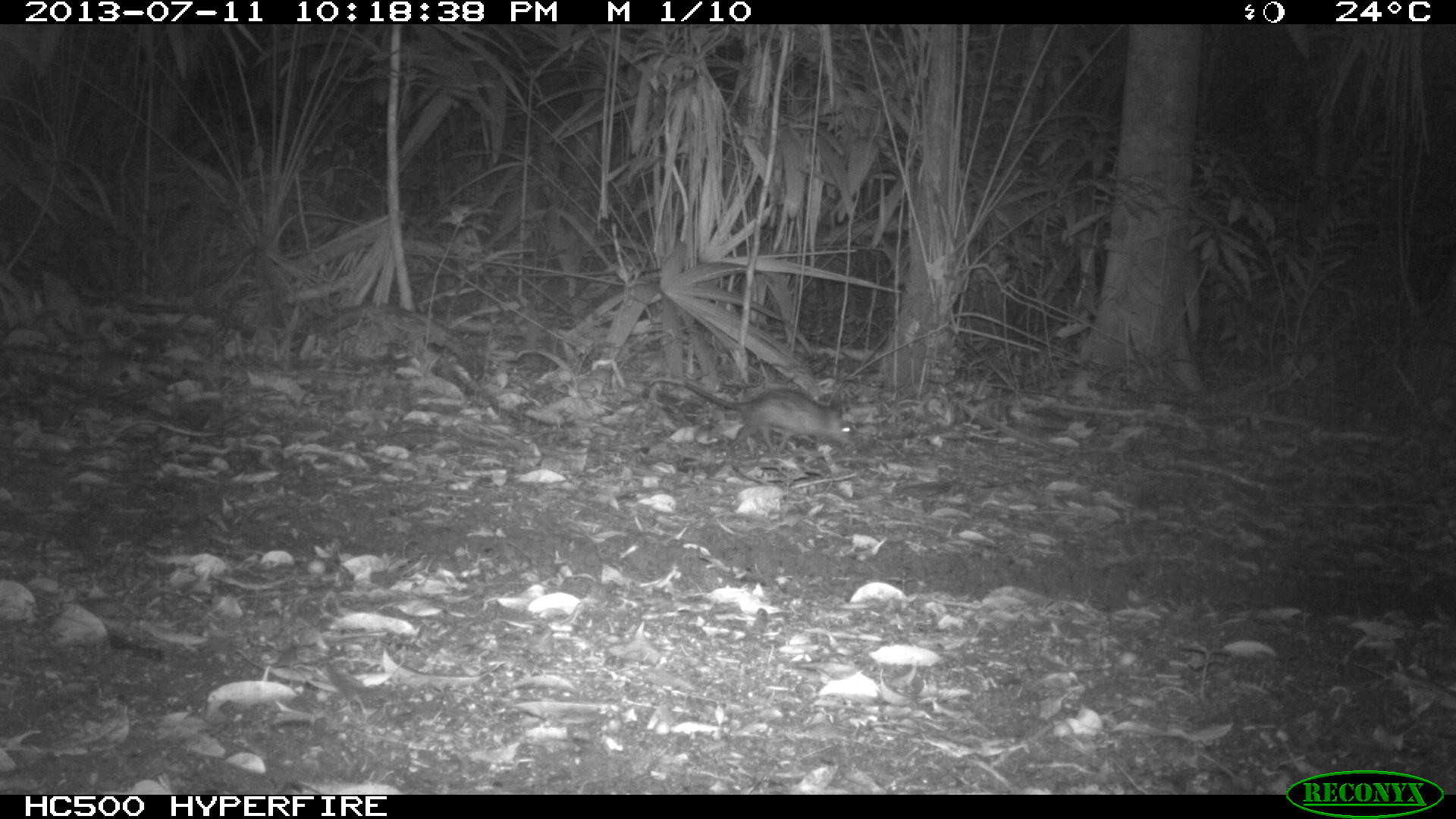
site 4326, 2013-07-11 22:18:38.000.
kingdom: Animalia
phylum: Chordata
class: Mammalia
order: Didelphimorphia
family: Didelphidae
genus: Didelphis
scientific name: Didelphis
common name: american opossums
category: didelphis sp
Didelphis sp (american opossums) (Didelphis), count 1.